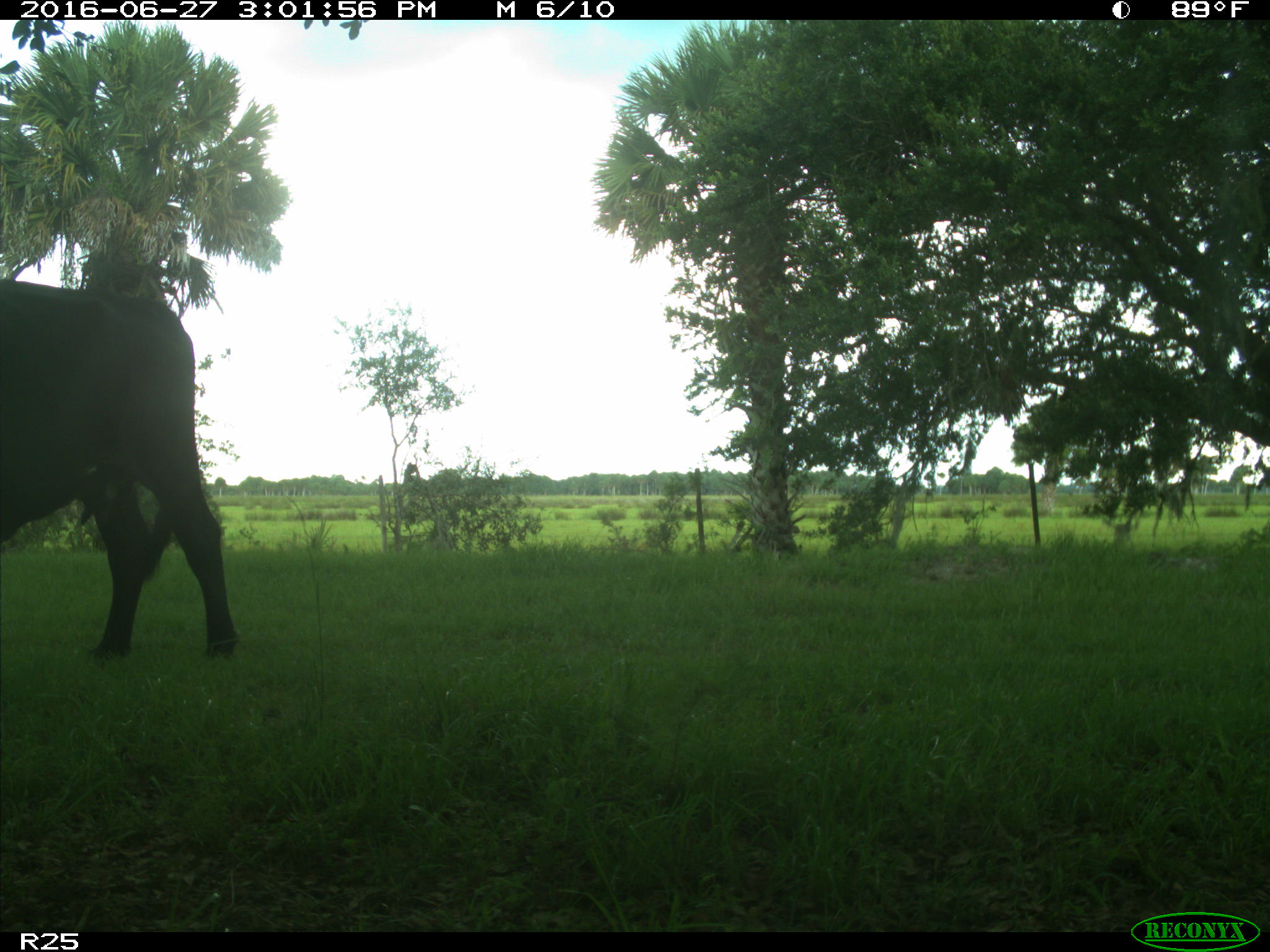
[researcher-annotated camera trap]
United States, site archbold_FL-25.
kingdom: Animalia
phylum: Chordata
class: Mammalia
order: Artiodactyla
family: Bovidae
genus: Bos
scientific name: Bos taurus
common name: domestic cow